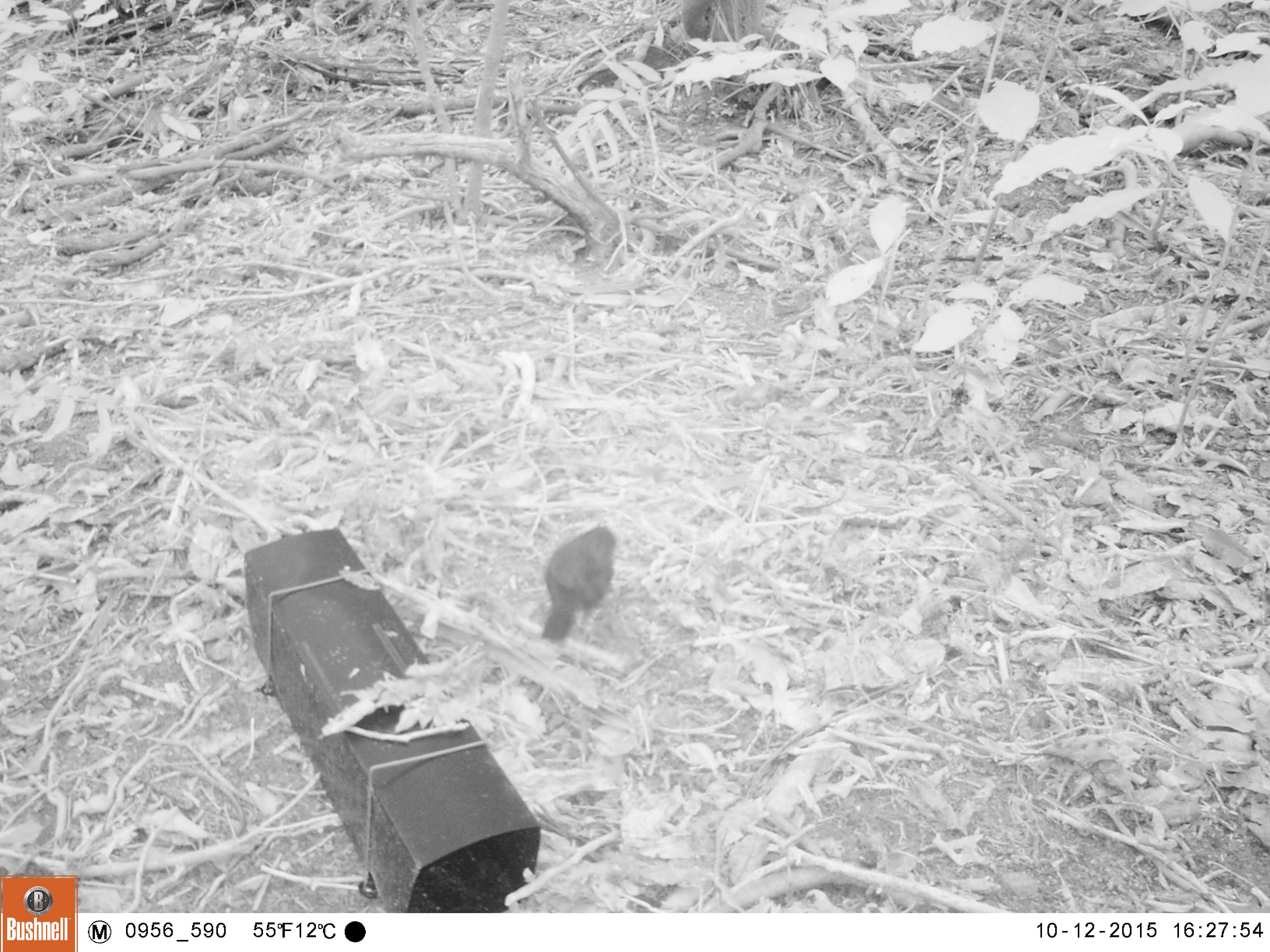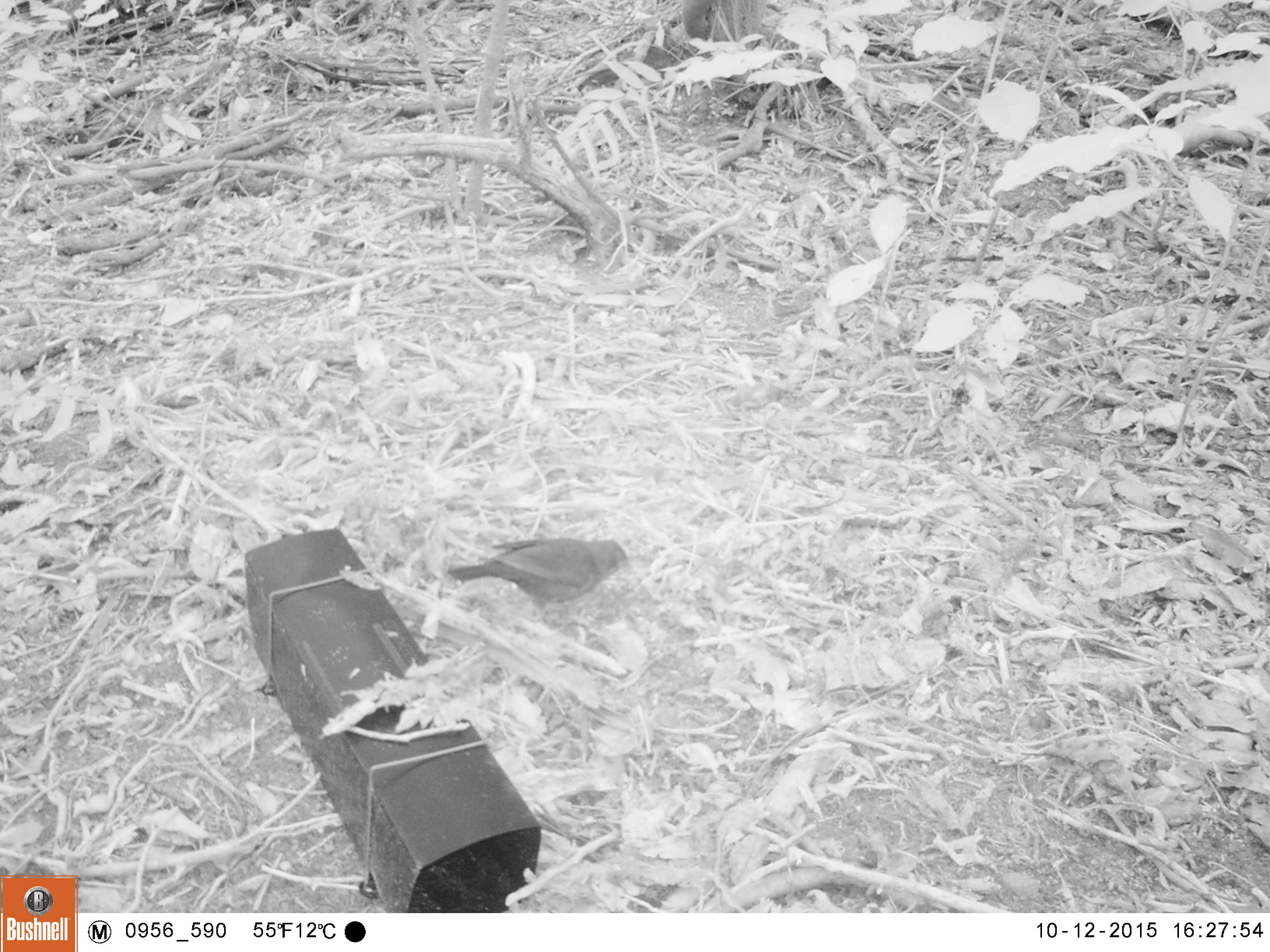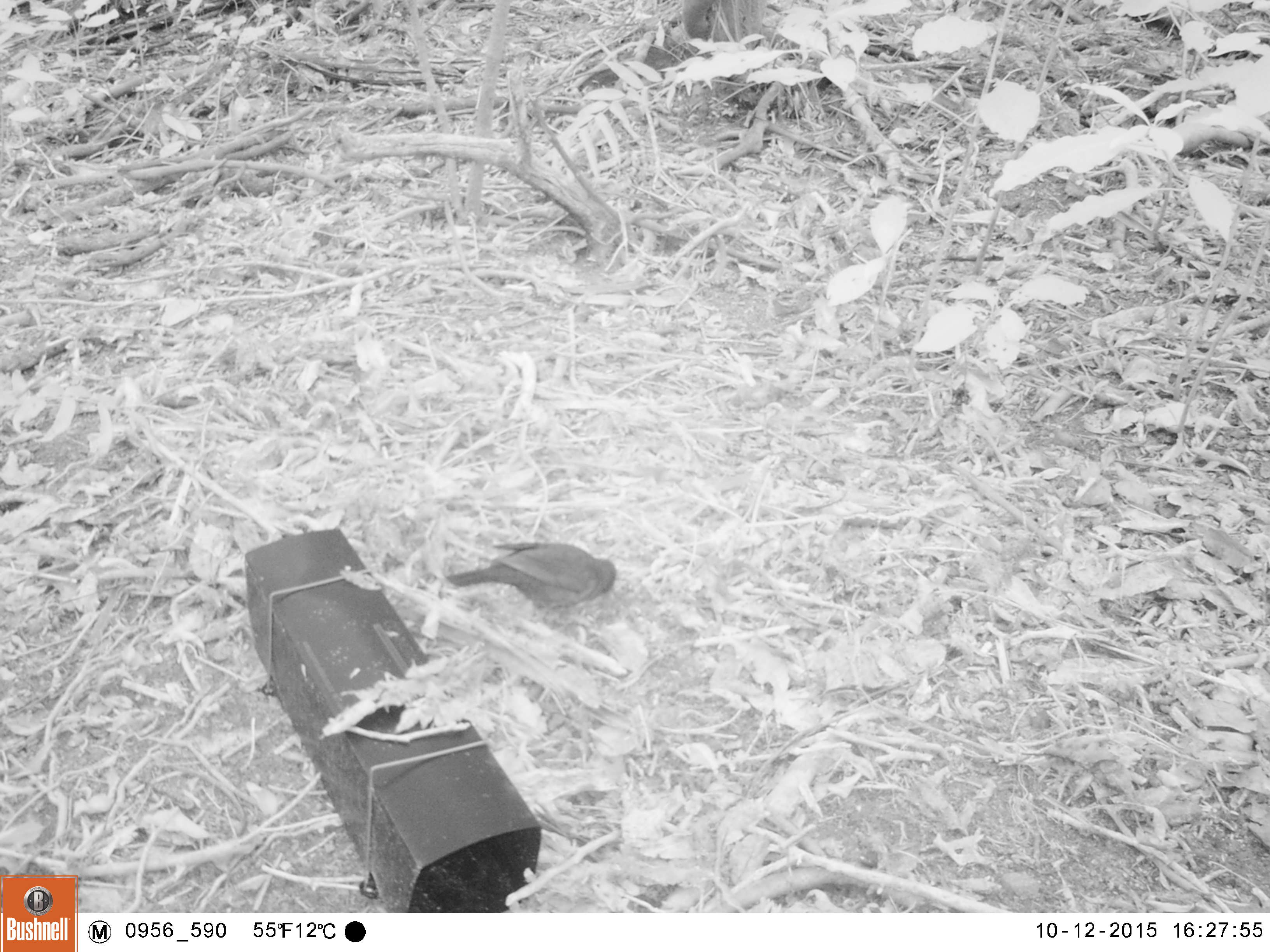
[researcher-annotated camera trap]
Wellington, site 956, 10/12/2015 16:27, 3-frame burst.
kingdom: Animalia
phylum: Chordata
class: Aves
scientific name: Aves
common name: bird